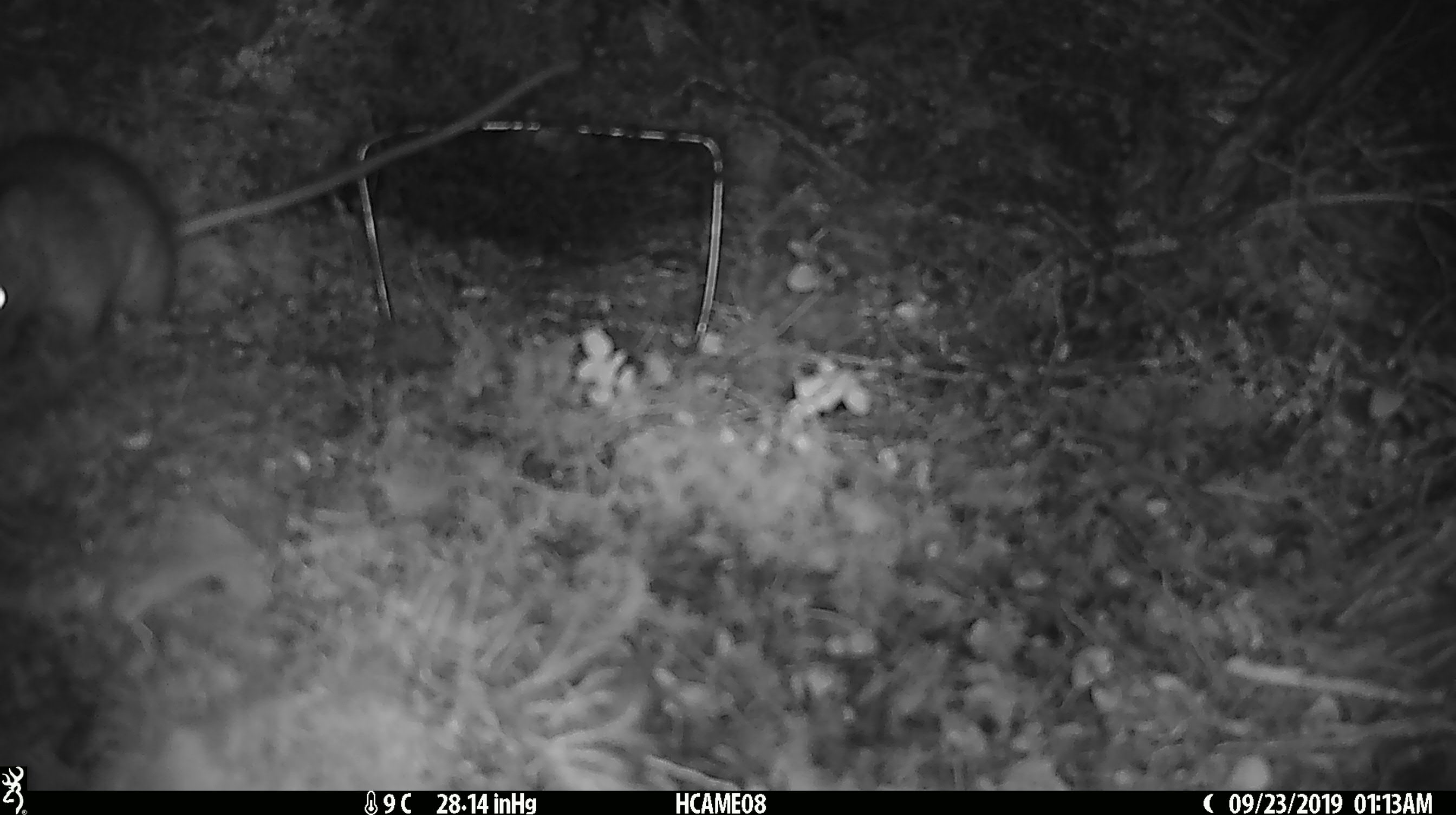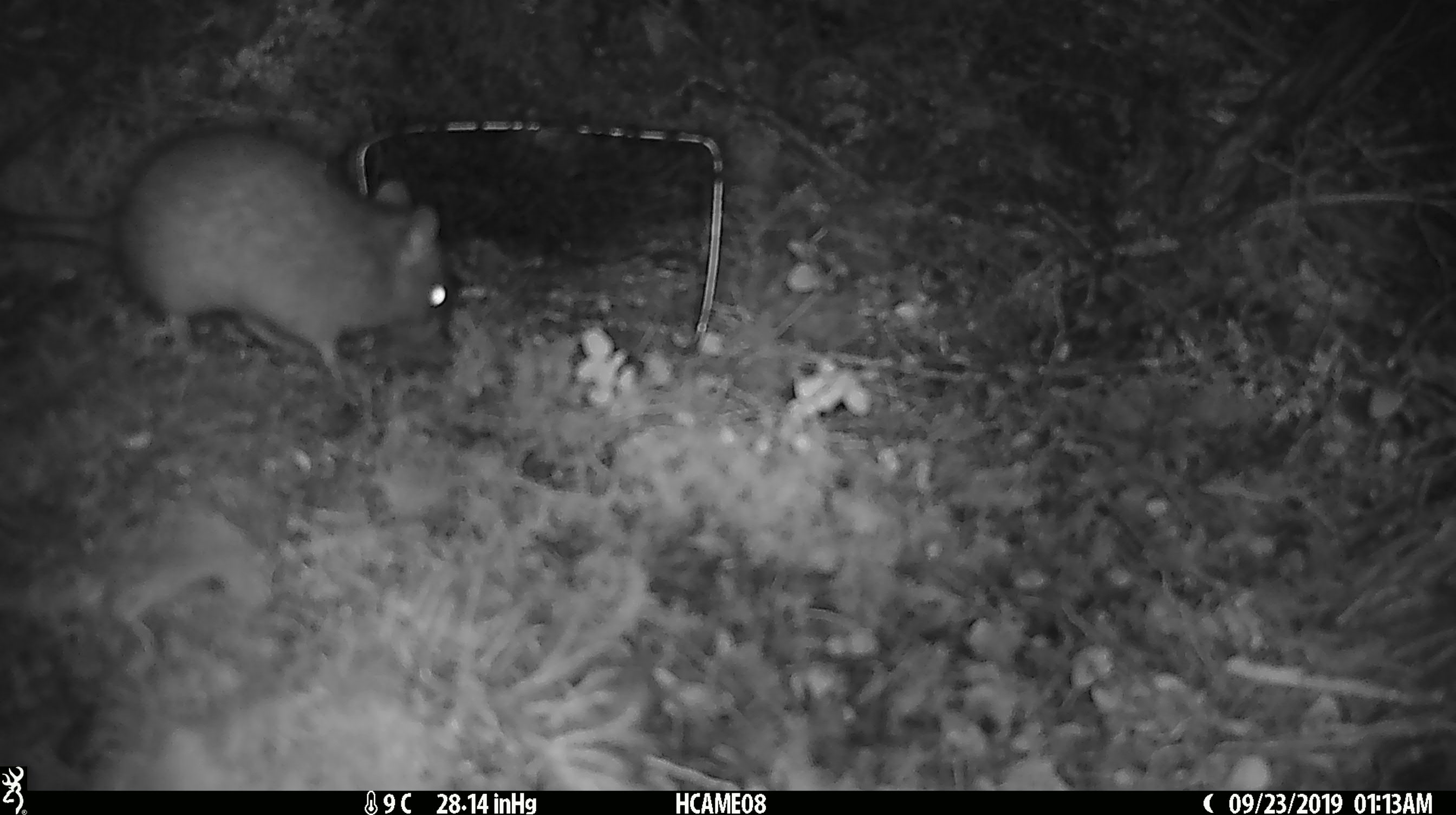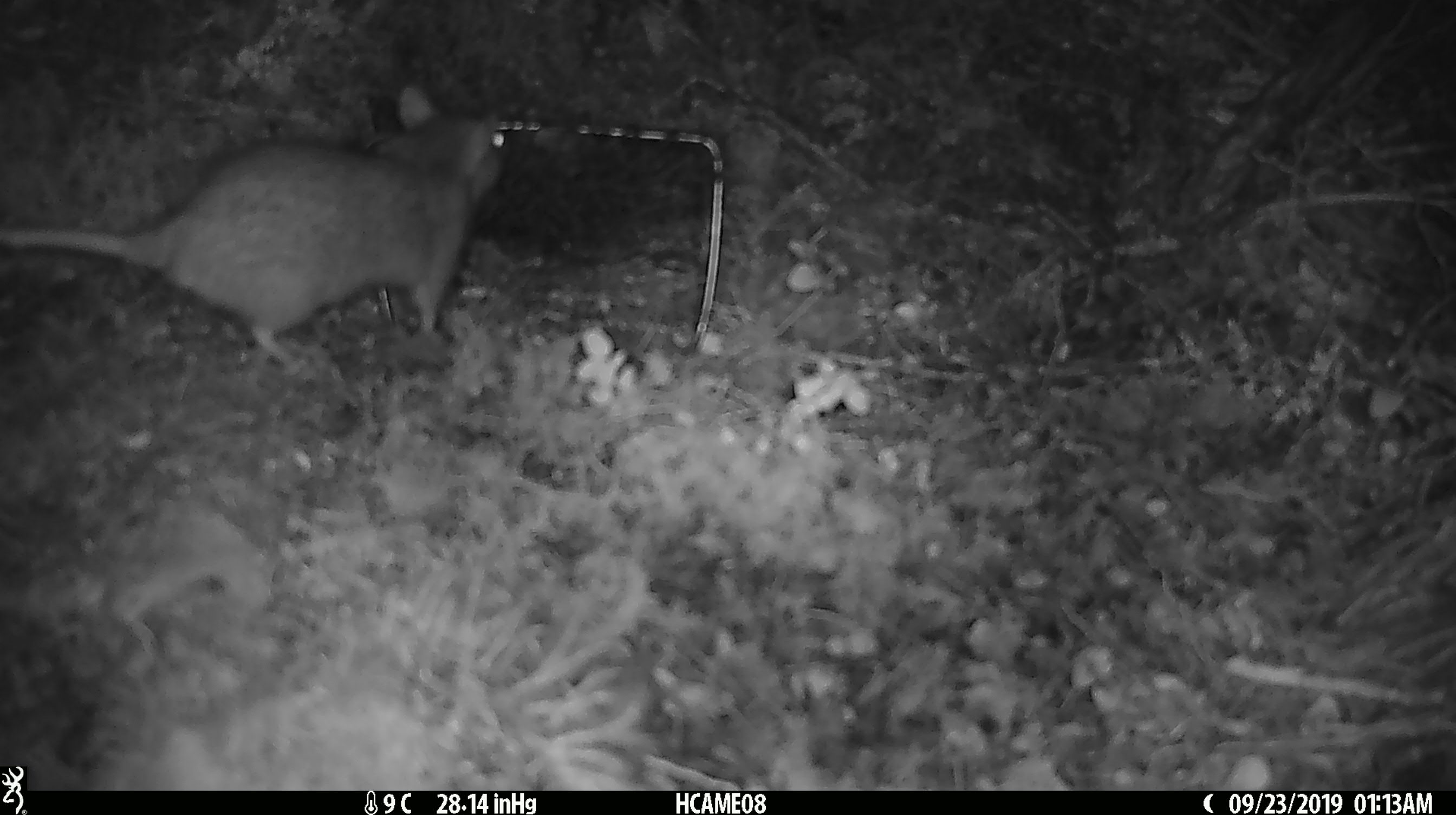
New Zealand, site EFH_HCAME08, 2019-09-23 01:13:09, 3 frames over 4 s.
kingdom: Animalia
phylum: Chordata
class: Mammalia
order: Rodentia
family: Muridae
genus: Rattus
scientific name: Rattus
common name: rat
Rat (Rattus).